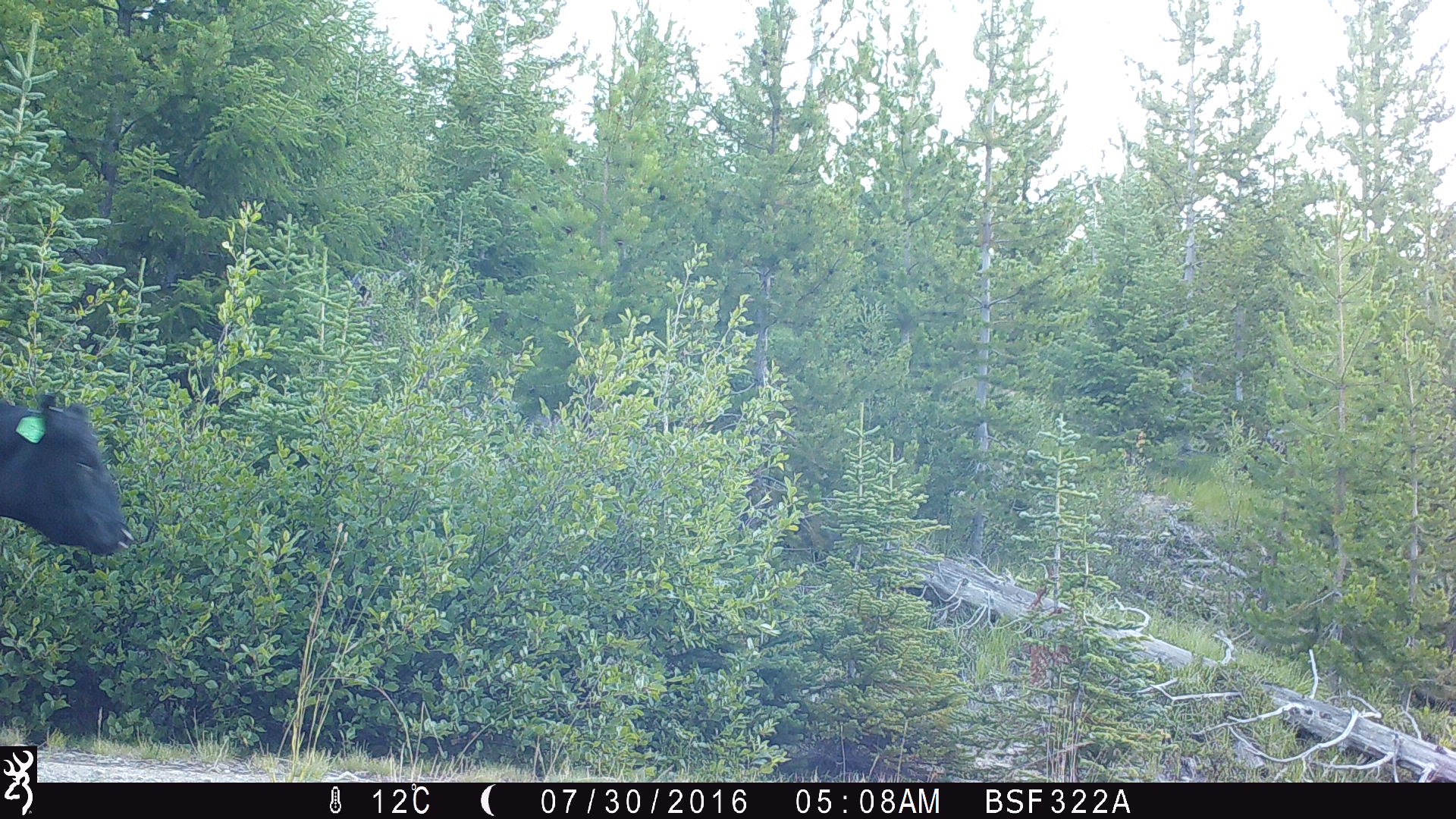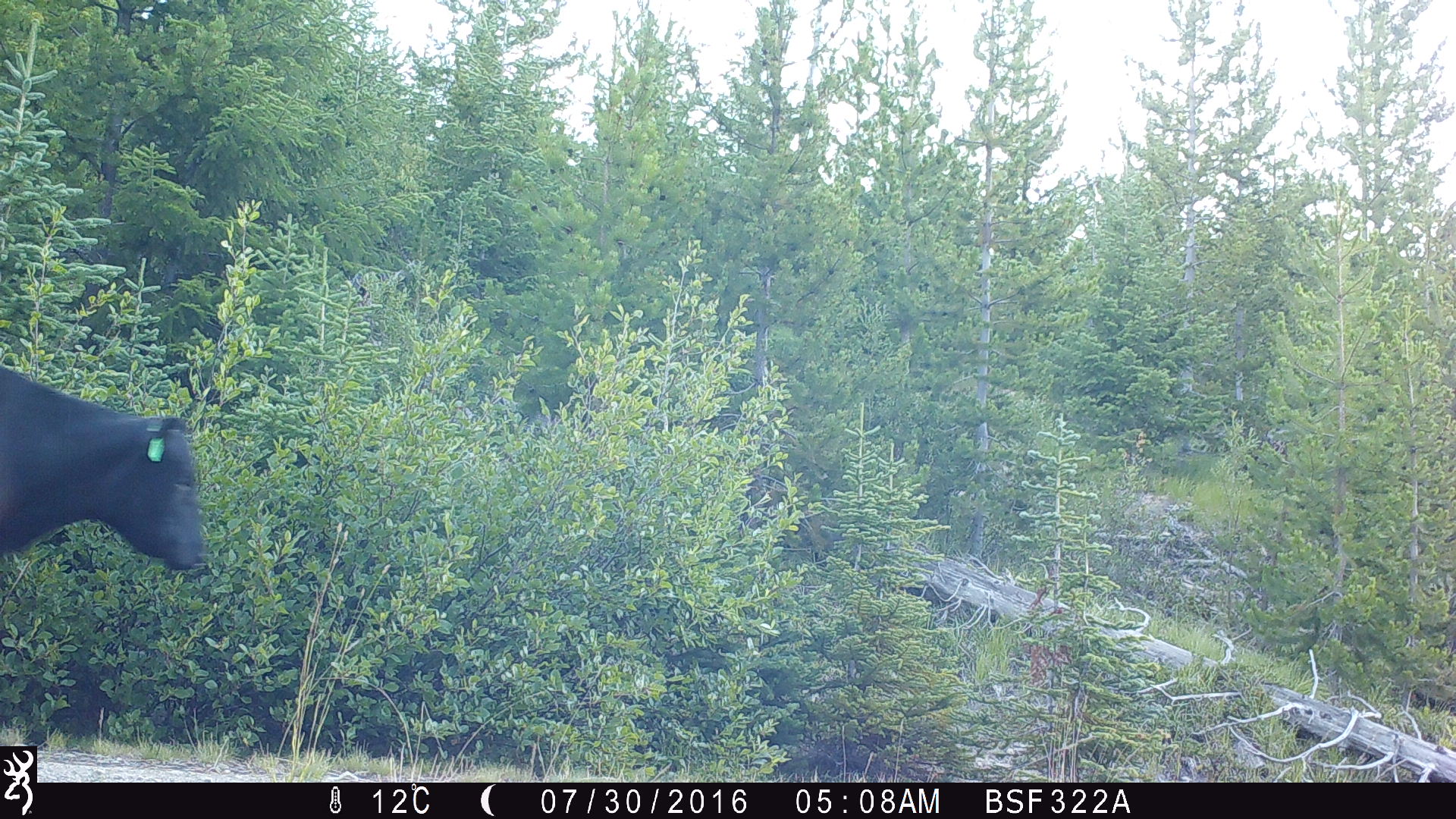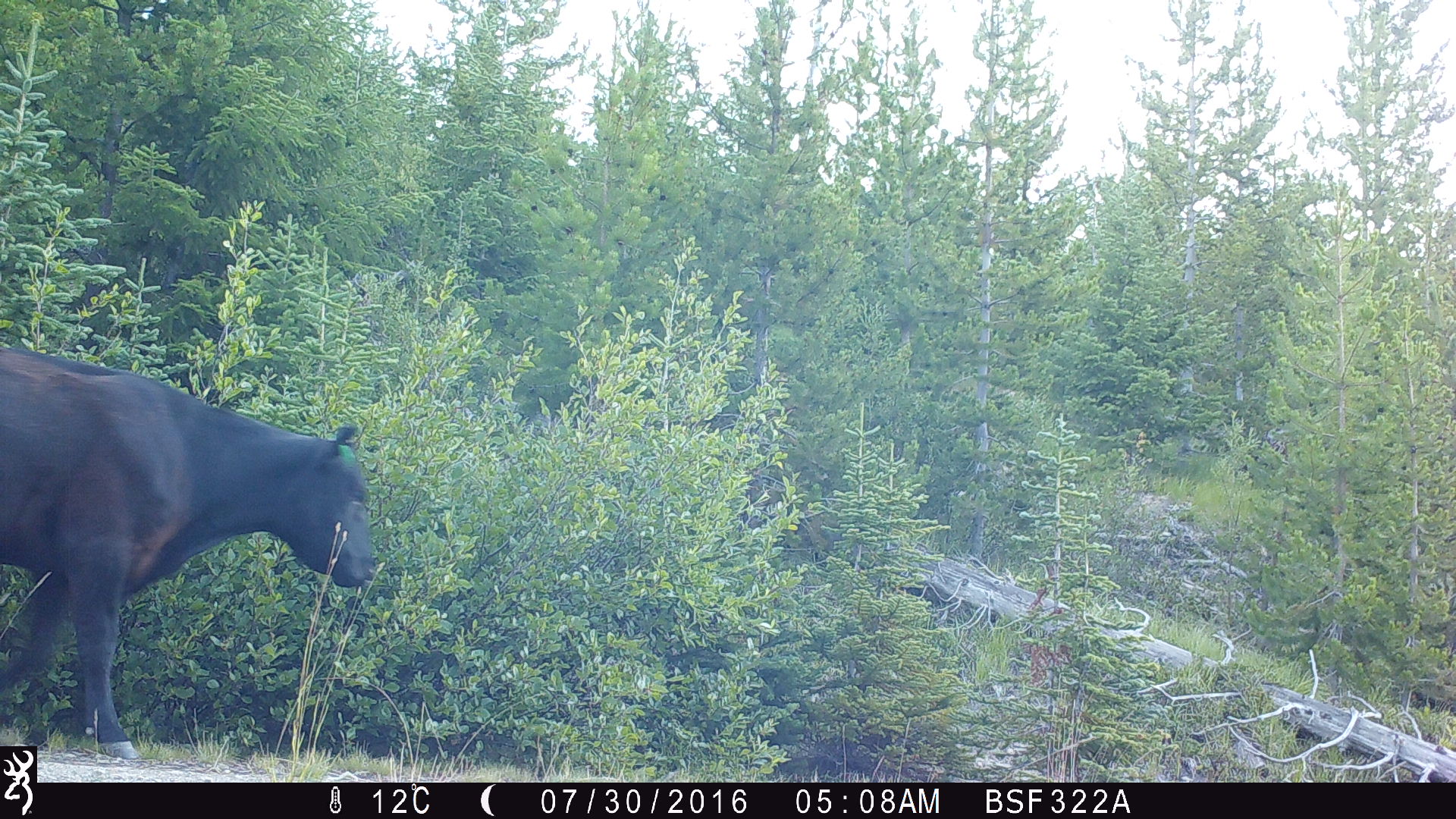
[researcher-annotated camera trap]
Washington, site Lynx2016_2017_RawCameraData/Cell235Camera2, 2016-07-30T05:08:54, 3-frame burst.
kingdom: Animalia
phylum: Chordata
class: Mammalia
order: Artiodactyla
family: Bovidae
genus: Bos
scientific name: Bos taurus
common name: domestic cattle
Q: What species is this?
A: Domestic cattle (Bos taurus).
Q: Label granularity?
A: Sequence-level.